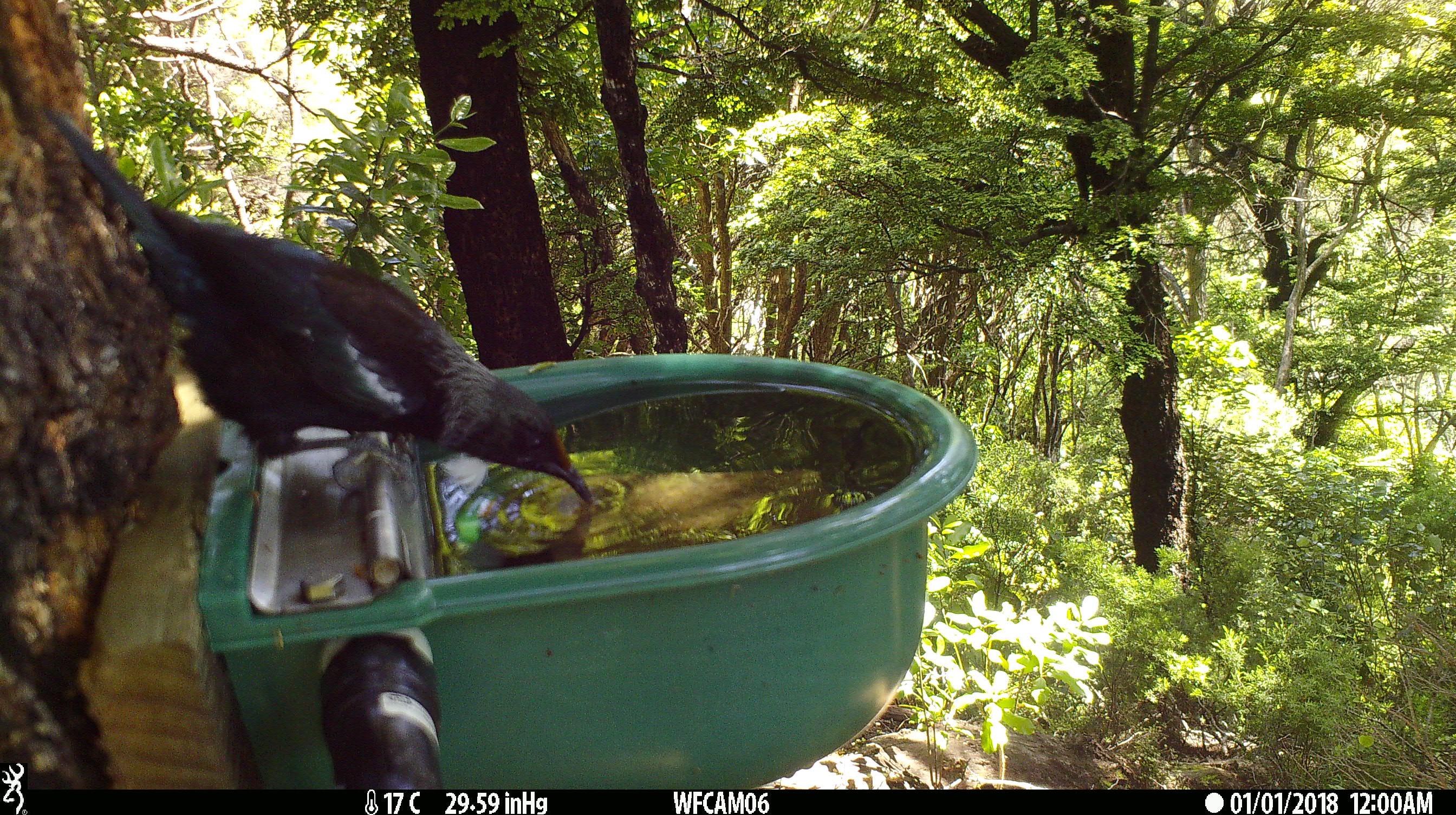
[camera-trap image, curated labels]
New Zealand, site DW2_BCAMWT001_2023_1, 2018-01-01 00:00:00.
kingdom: Animalia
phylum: Chordata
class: Aves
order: Passeriformes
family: Meliphagidae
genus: Prosthemadera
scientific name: Prosthemadera novaeseelandiae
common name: tui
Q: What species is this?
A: Tui (Prosthemadera novaeseelandiae).